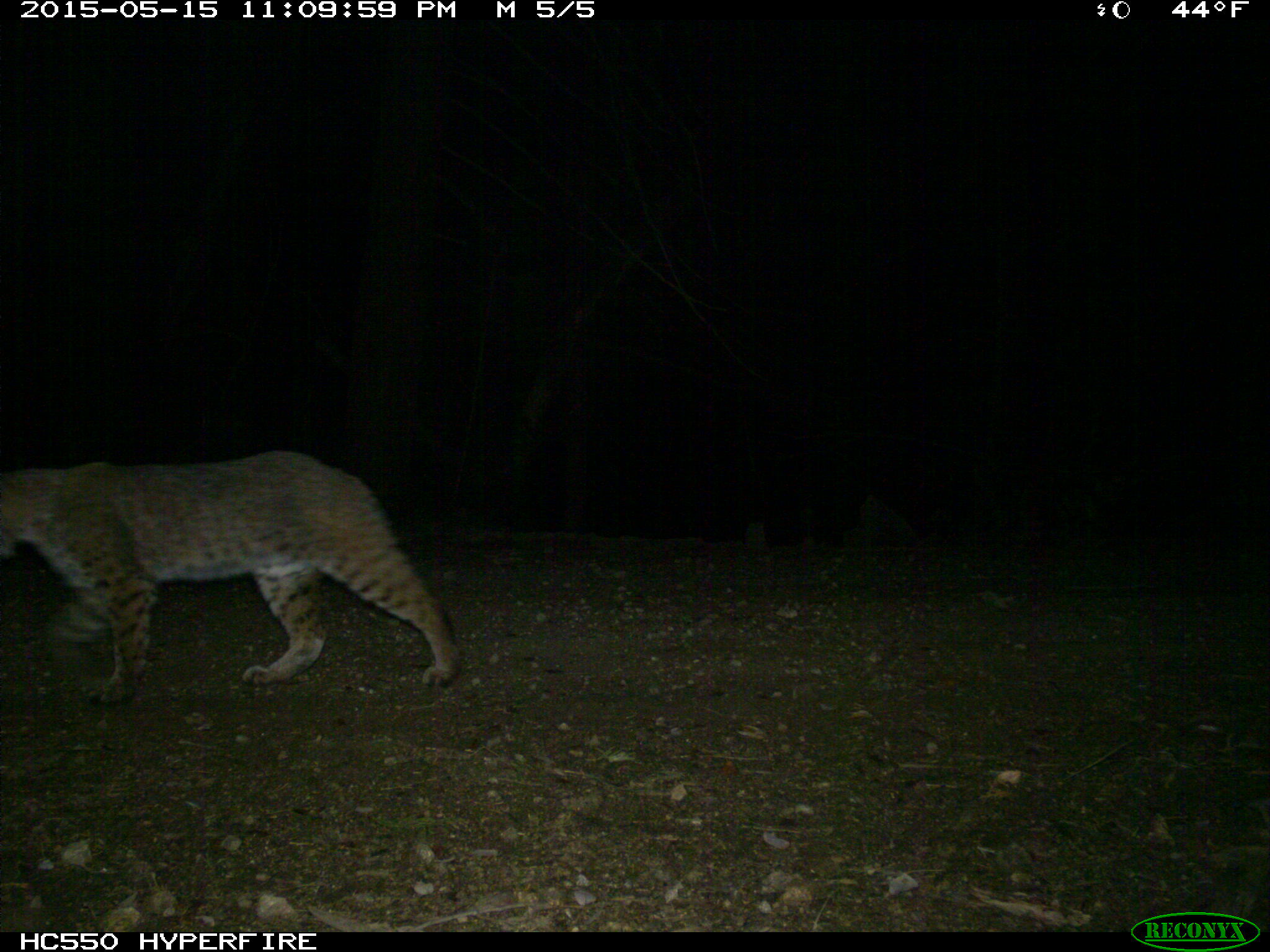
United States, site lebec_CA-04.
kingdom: Animalia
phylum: Chordata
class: Mammalia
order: Carnivora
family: Felidae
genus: Lynx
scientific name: Lynx rufus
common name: bobcat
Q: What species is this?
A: Lynx rufus (bobcat).